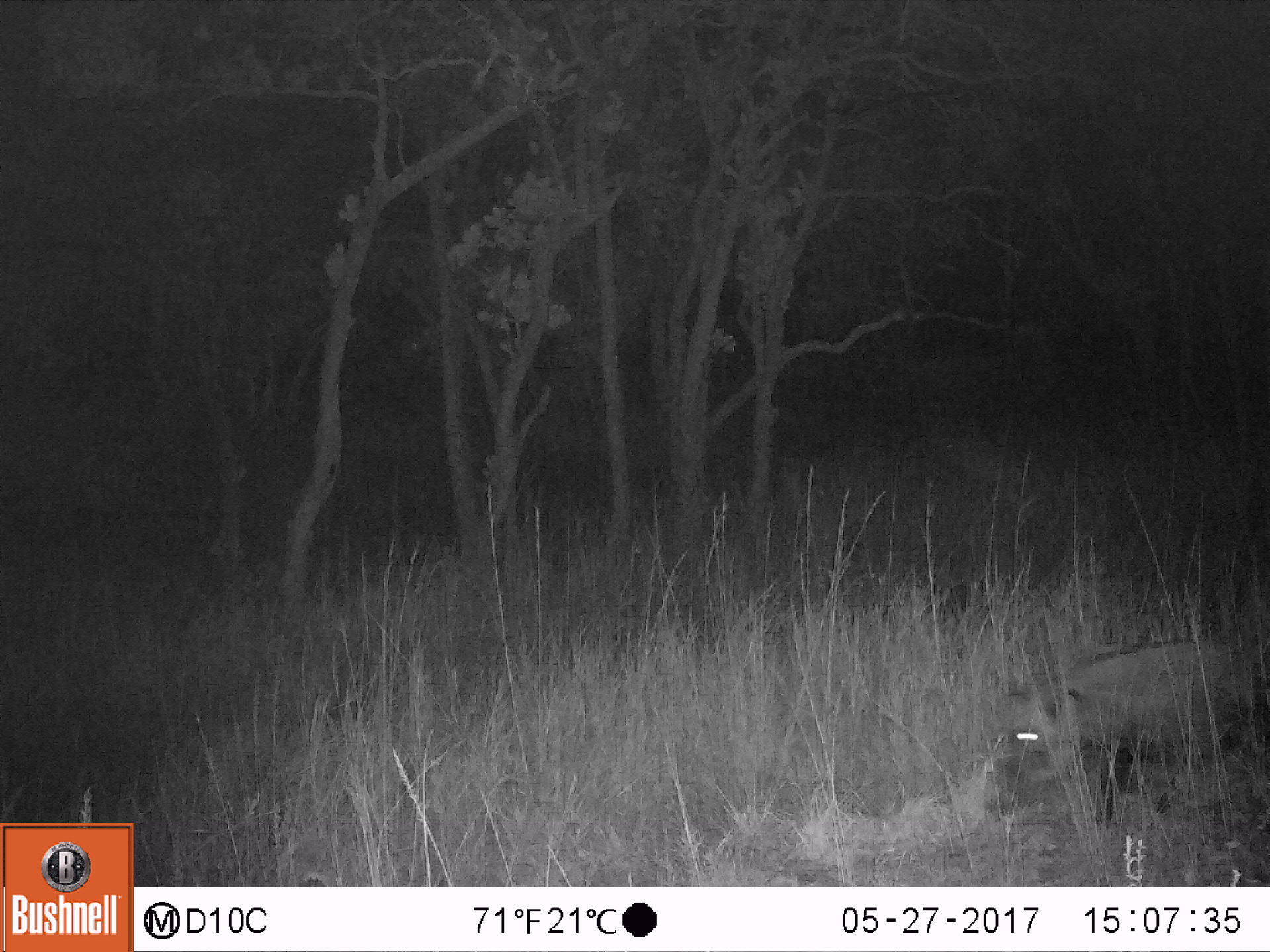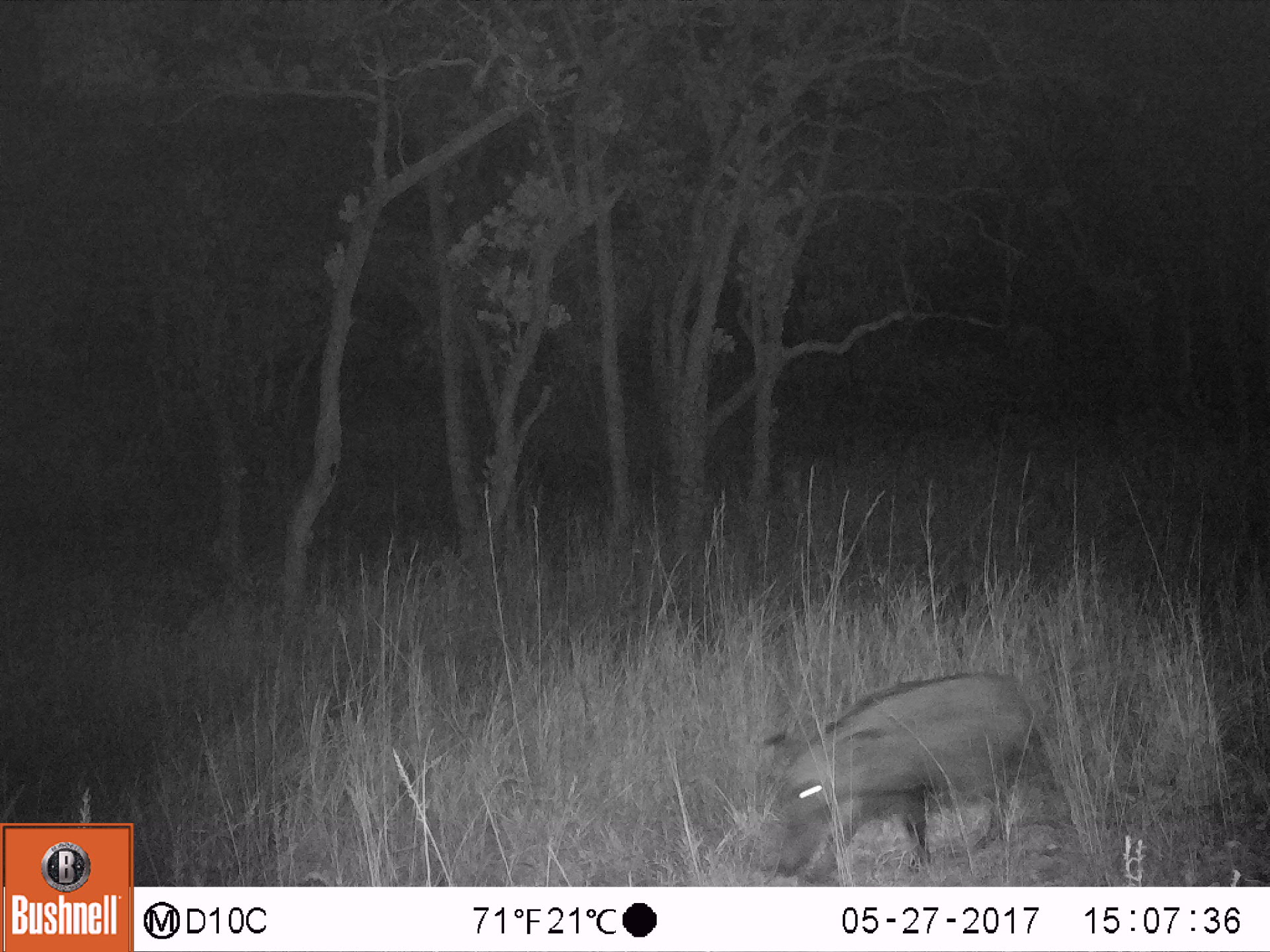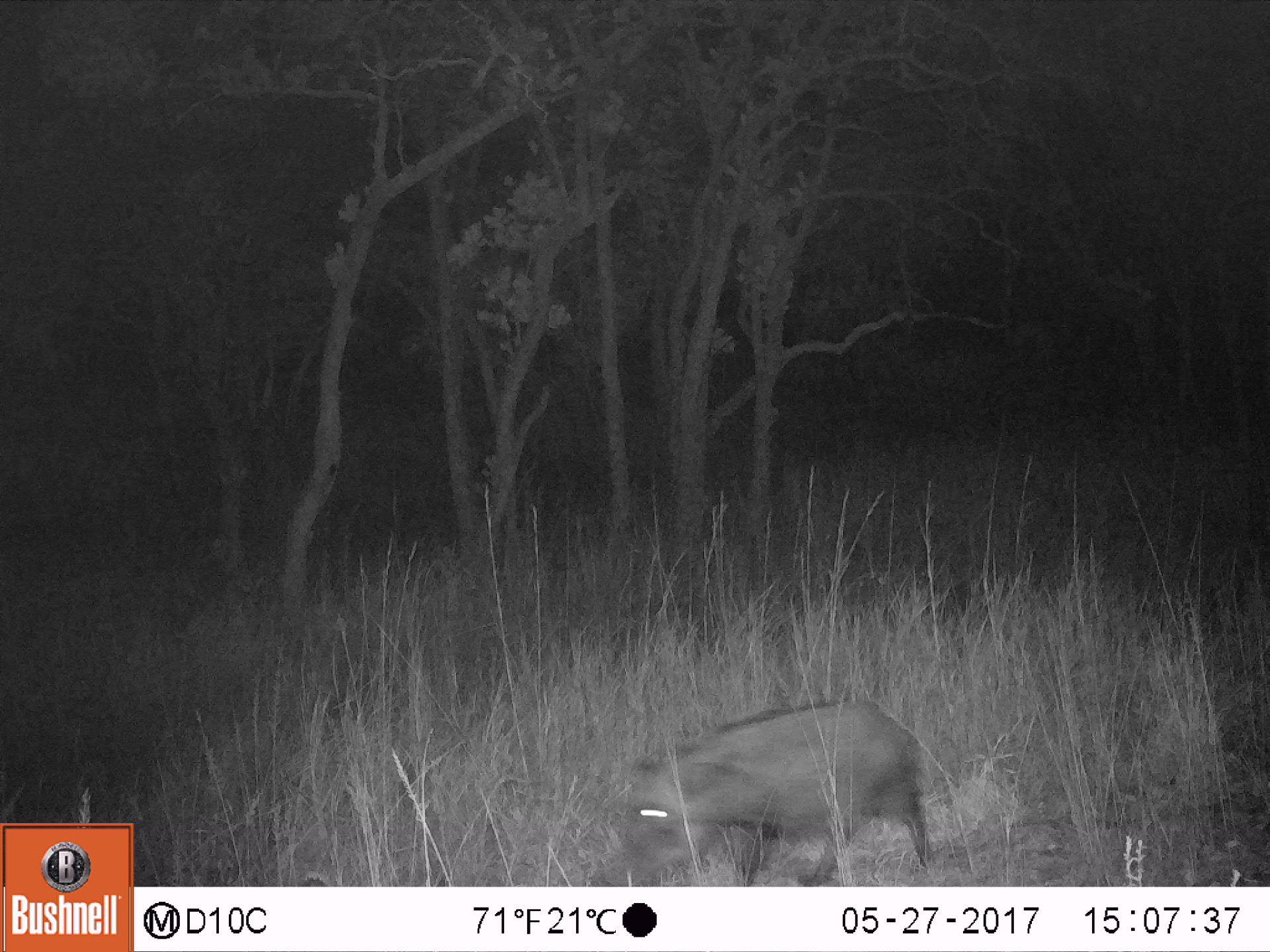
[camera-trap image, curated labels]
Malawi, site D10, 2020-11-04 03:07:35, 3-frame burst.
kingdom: Animalia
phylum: Chordata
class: Mammalia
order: Artiodactyla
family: Suidae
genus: Potamochoerus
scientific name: Potamochoerus larvatus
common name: bushpig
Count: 1.